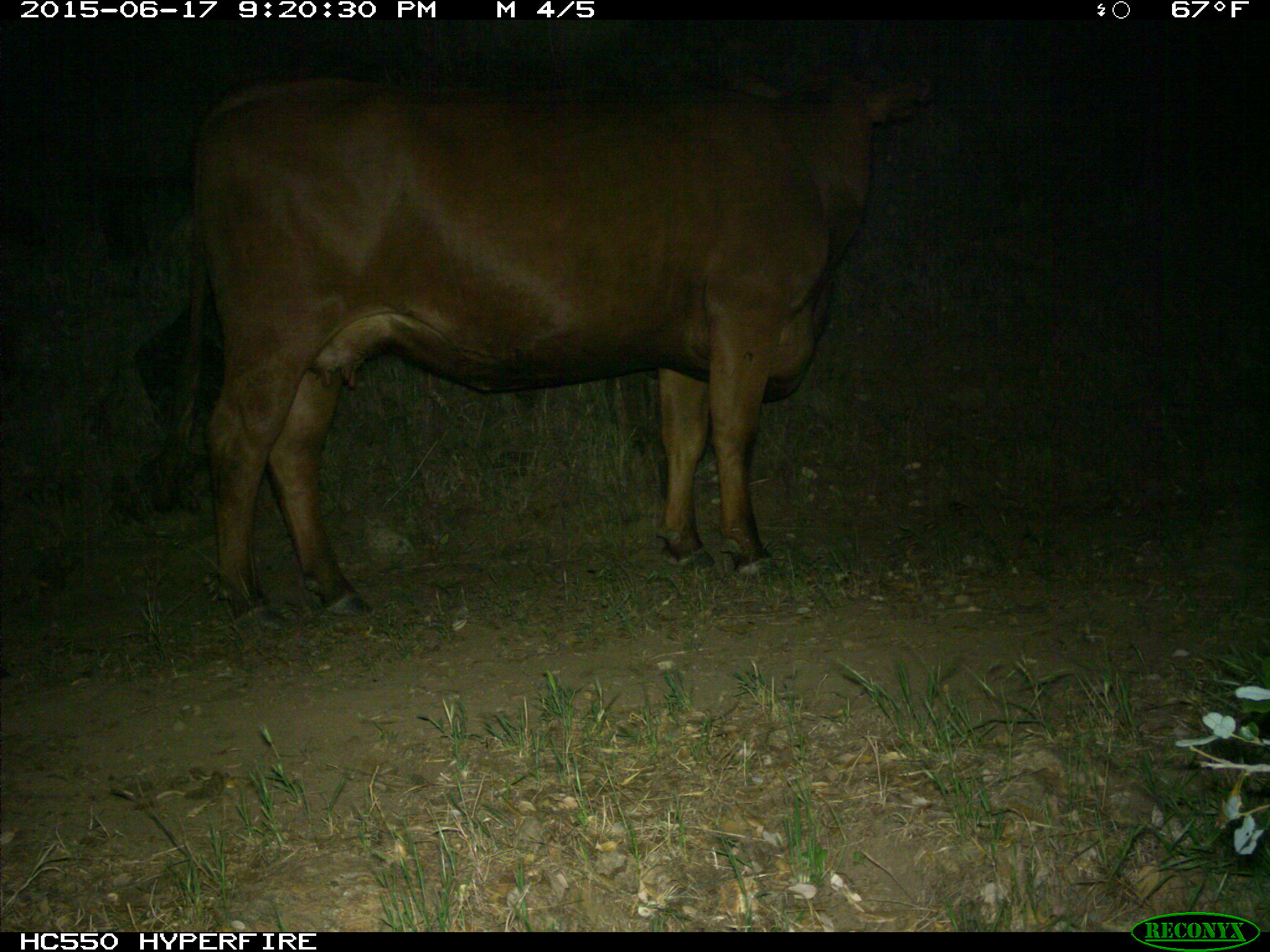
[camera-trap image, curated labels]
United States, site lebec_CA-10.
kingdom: Animalia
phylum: Chordata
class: Mammalia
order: Artiodactyla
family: Bovidae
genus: Bos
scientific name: Bos taurus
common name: domestic cow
Bos taurus (domestic cow).